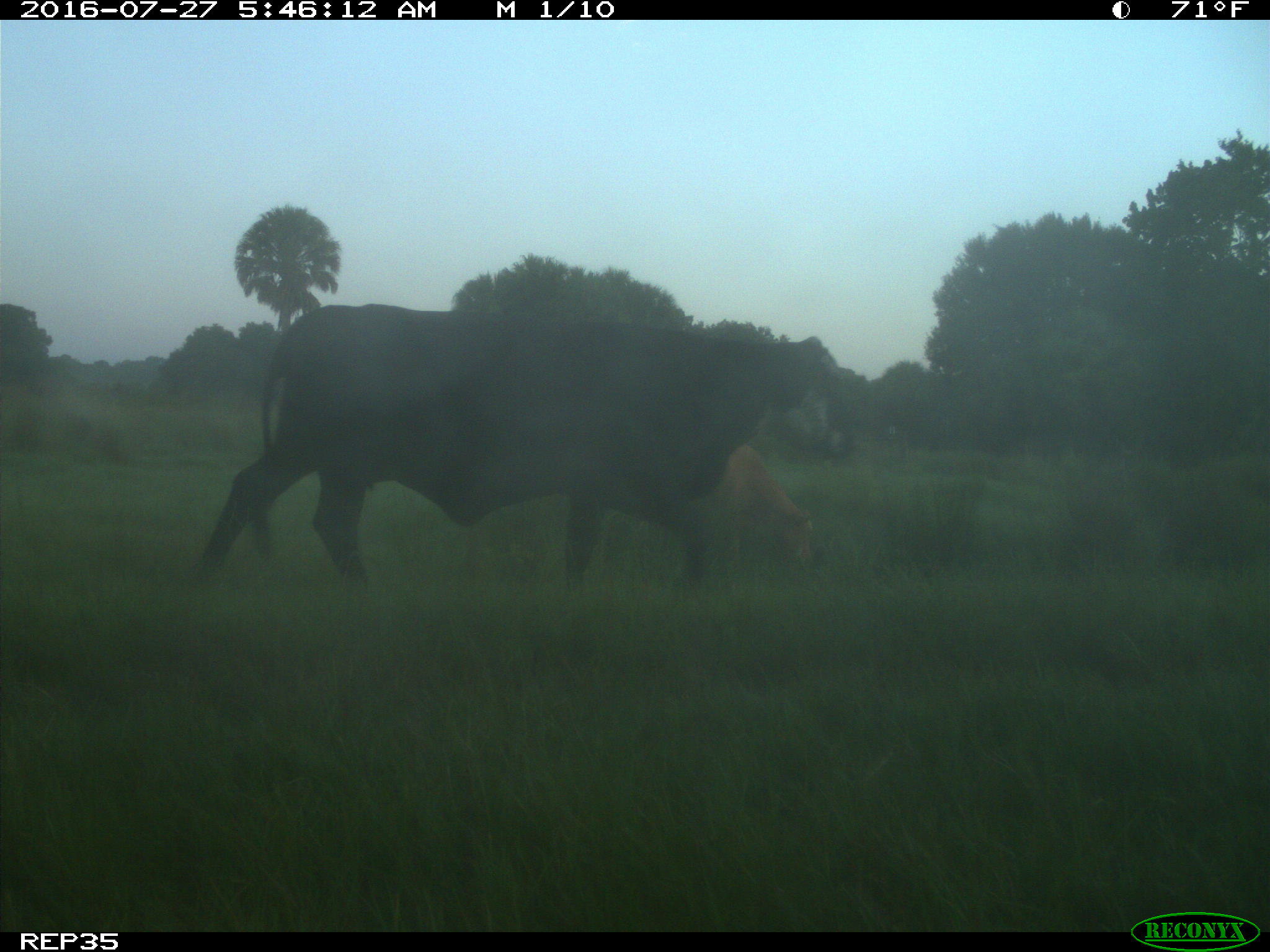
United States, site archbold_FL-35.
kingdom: Animalia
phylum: Chordata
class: Mammalia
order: Artiodactyla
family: Bovidae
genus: Bos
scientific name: Bos taurus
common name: domestic cow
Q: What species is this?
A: Bos taurus (domestic cow).